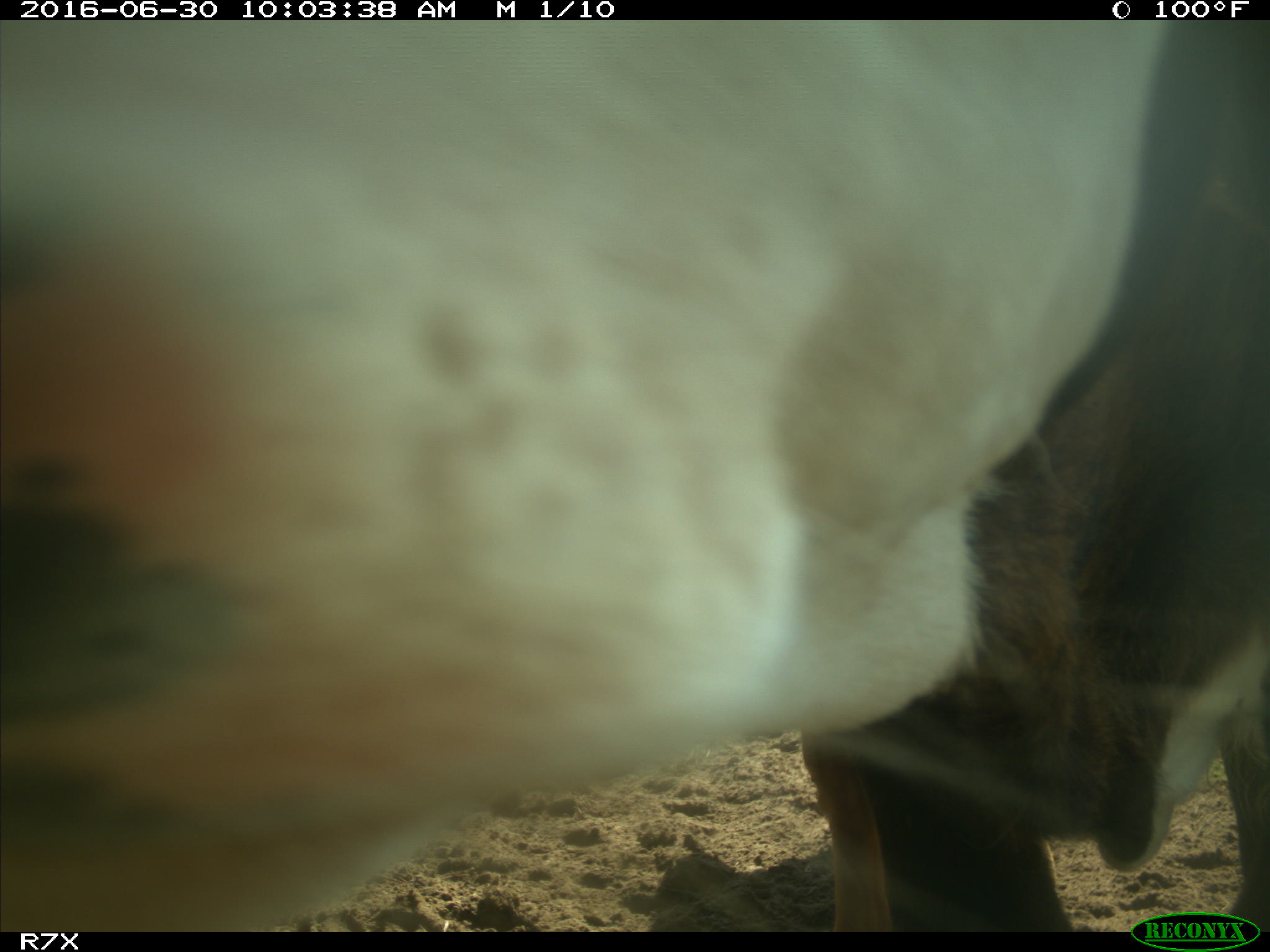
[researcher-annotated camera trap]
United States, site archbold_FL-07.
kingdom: Animalia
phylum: Chordata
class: Mammalia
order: Artiodactyla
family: Bovidae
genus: Bos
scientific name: Bos taurus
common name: domestic cow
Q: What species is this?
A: Bos taurus (domestic cow).